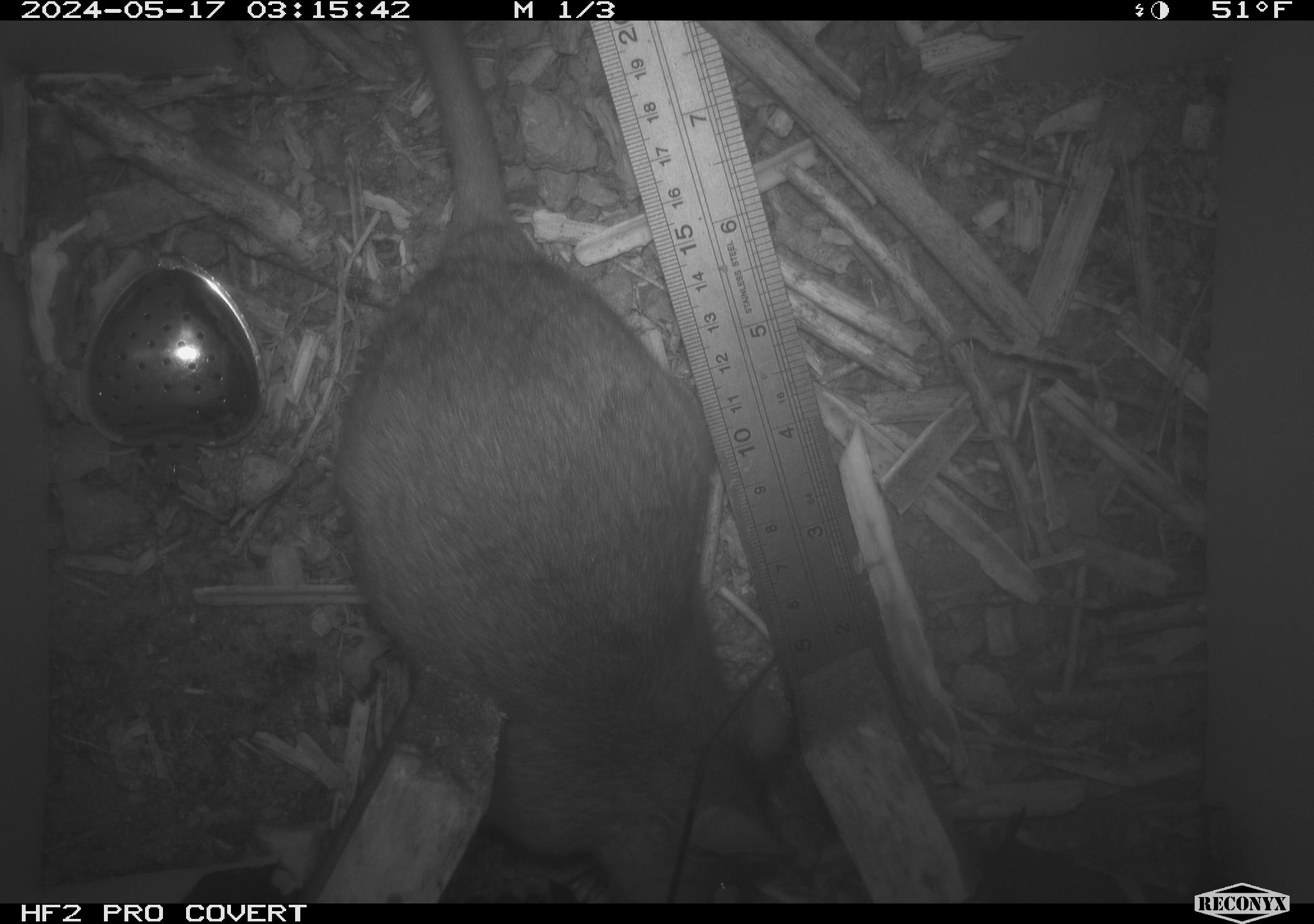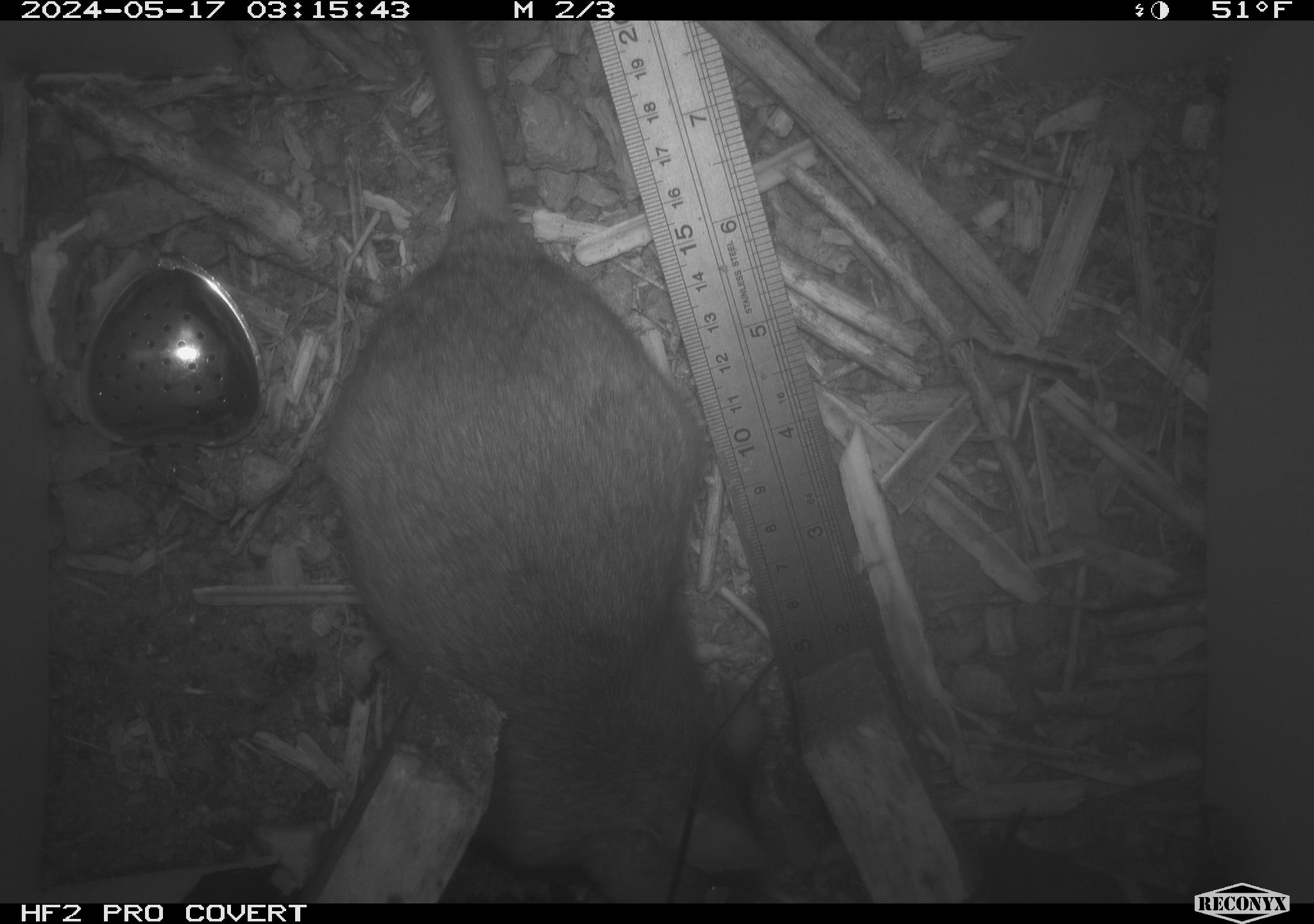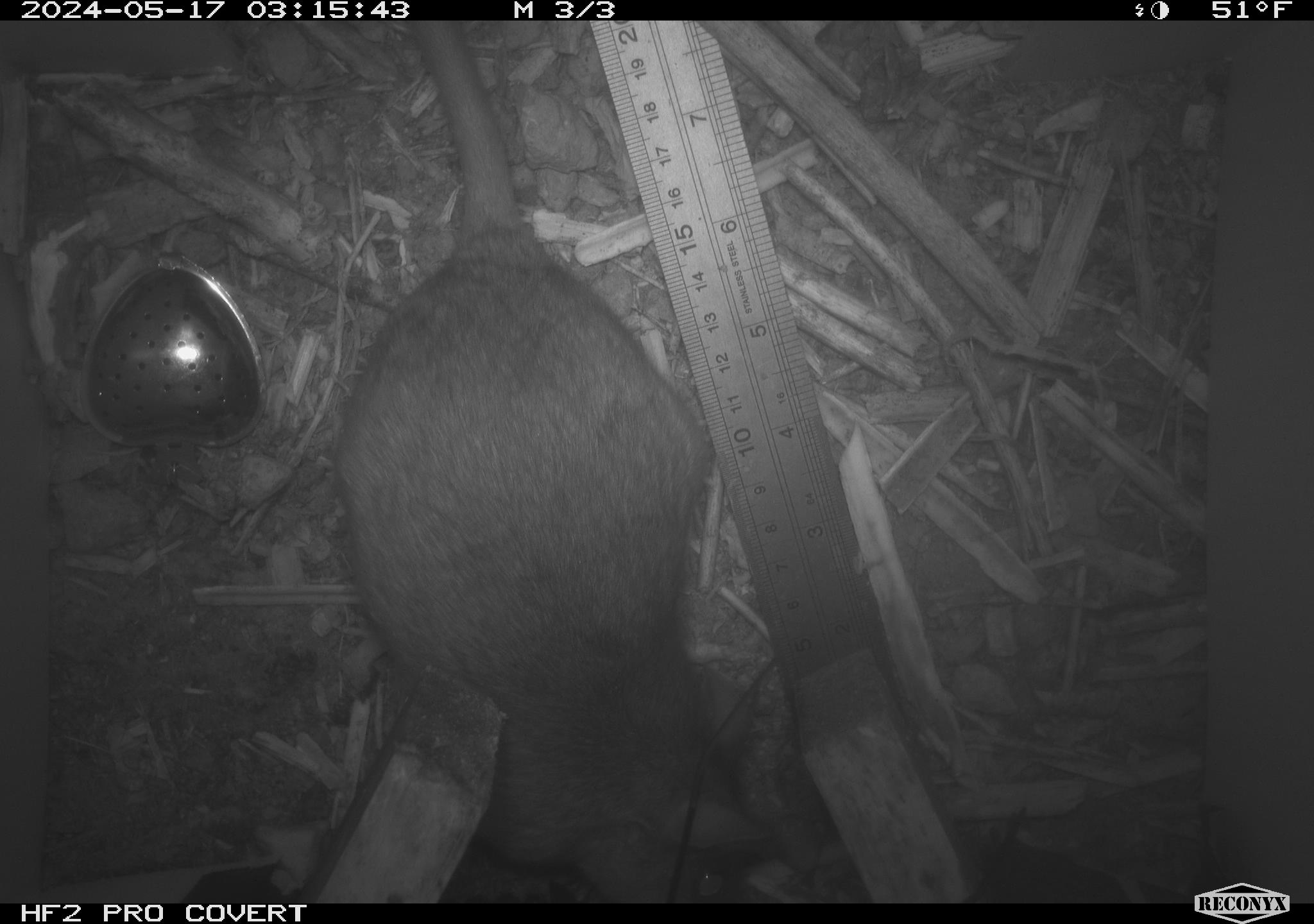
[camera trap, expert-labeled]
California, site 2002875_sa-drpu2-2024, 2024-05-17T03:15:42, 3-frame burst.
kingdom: Animalia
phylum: Chordata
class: Mammalia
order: Rodentia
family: Cricetidae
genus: Neotoma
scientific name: Neotoma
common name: pack rat or woodrat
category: neotoma species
Neotoma species (pack rat or woodrat) (Neotoma).